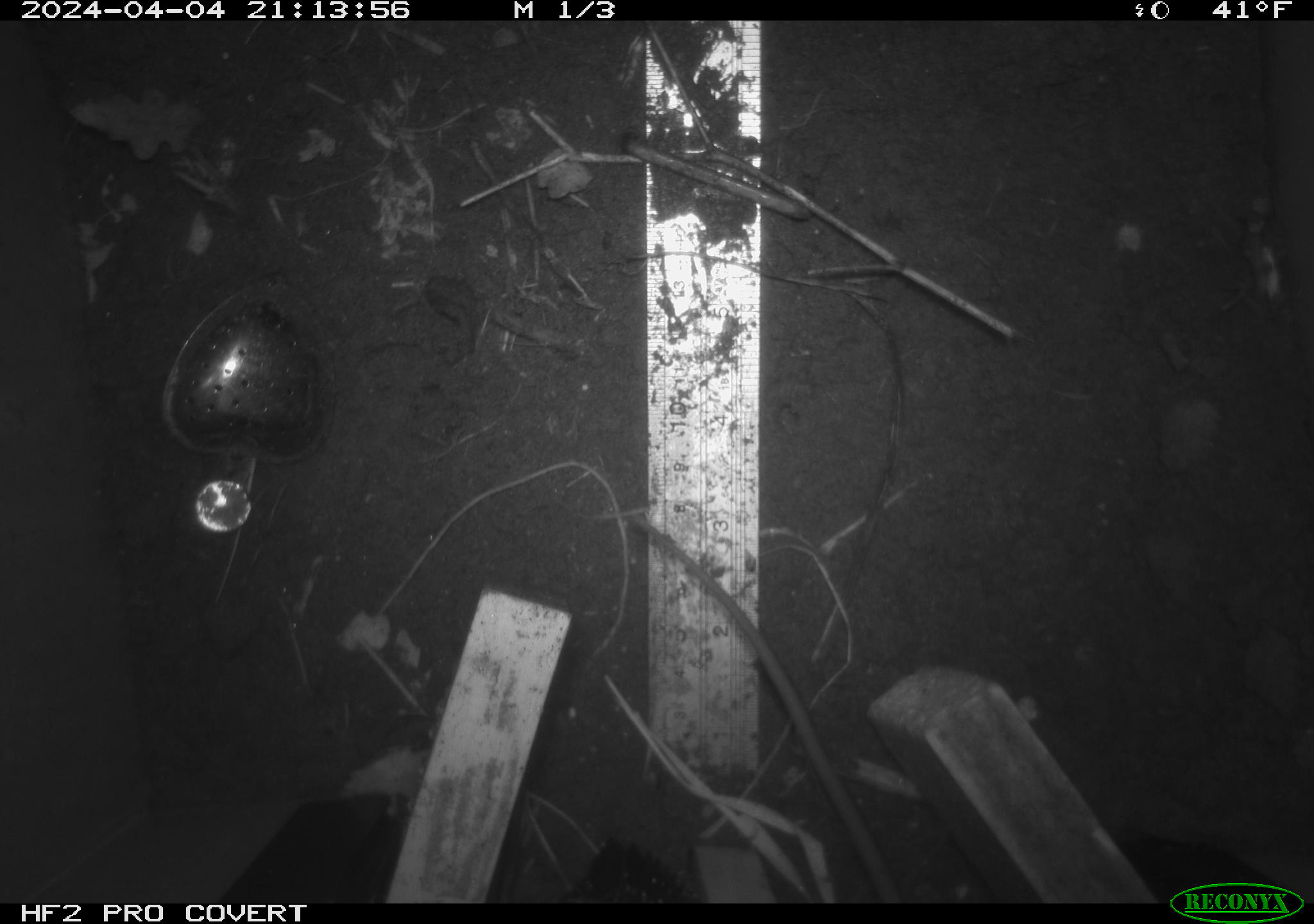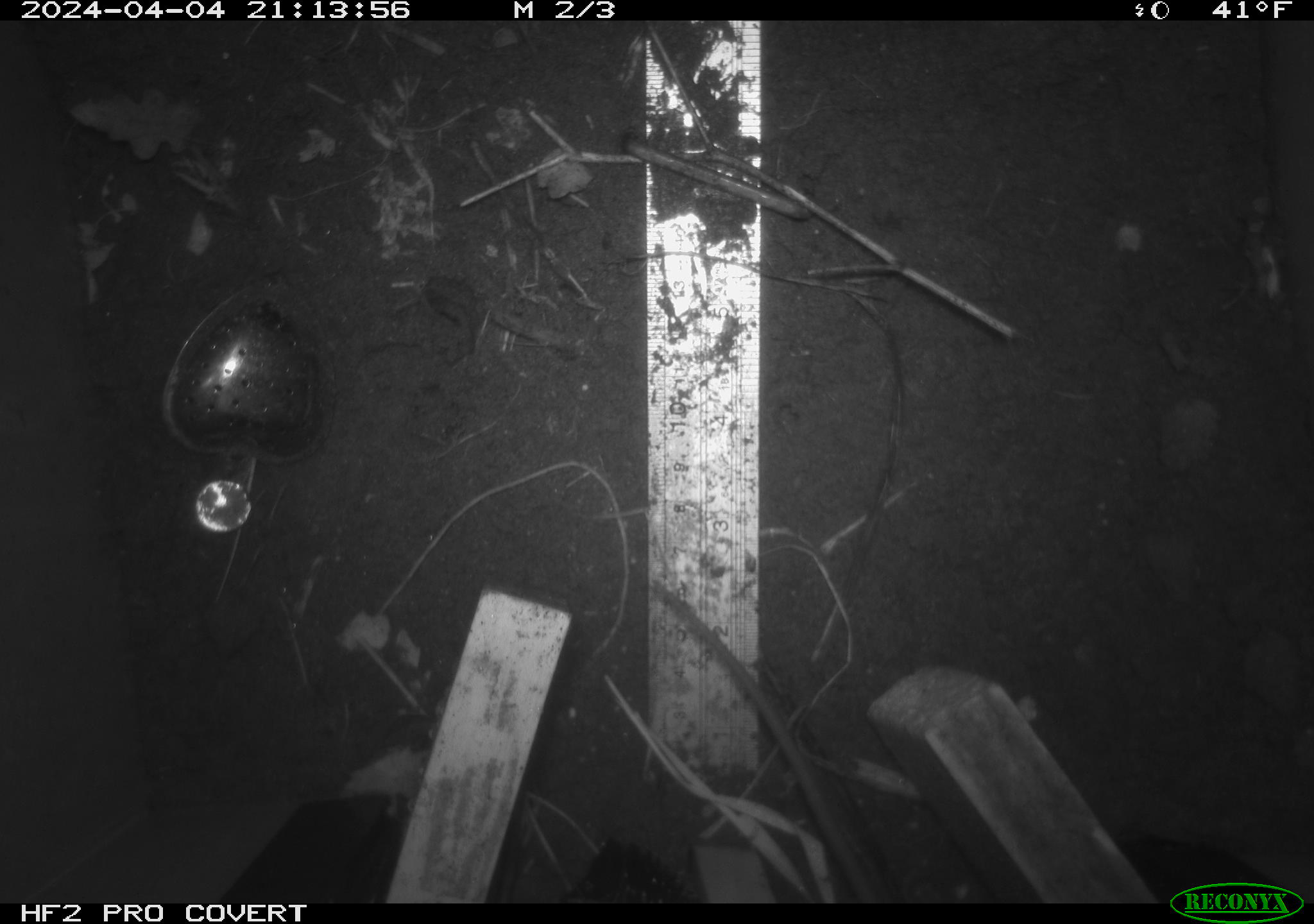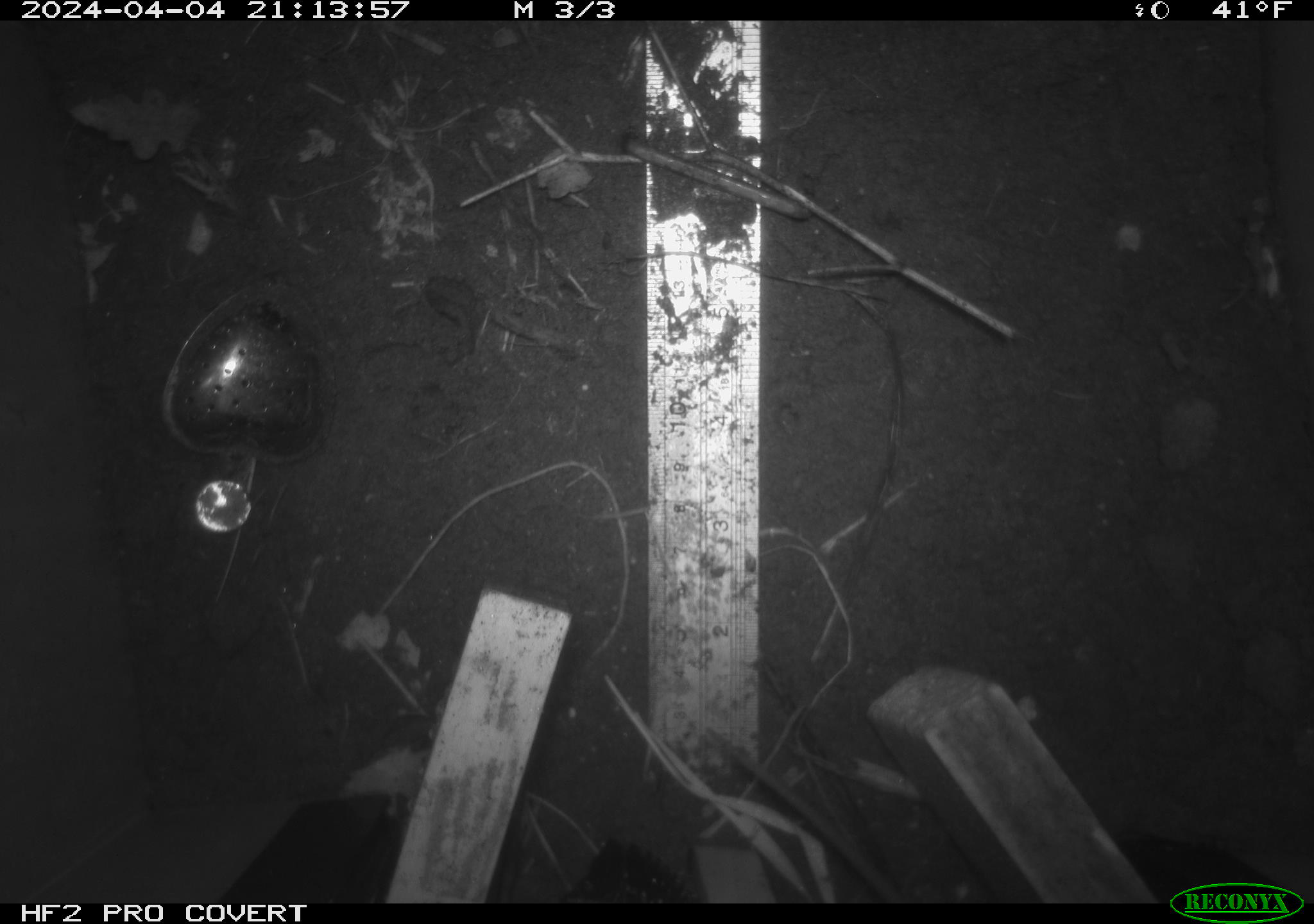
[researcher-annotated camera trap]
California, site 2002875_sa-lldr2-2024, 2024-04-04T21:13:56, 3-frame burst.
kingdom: Animalia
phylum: Chordata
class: Mammalia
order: Rodentia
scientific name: Rodentia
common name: rodent